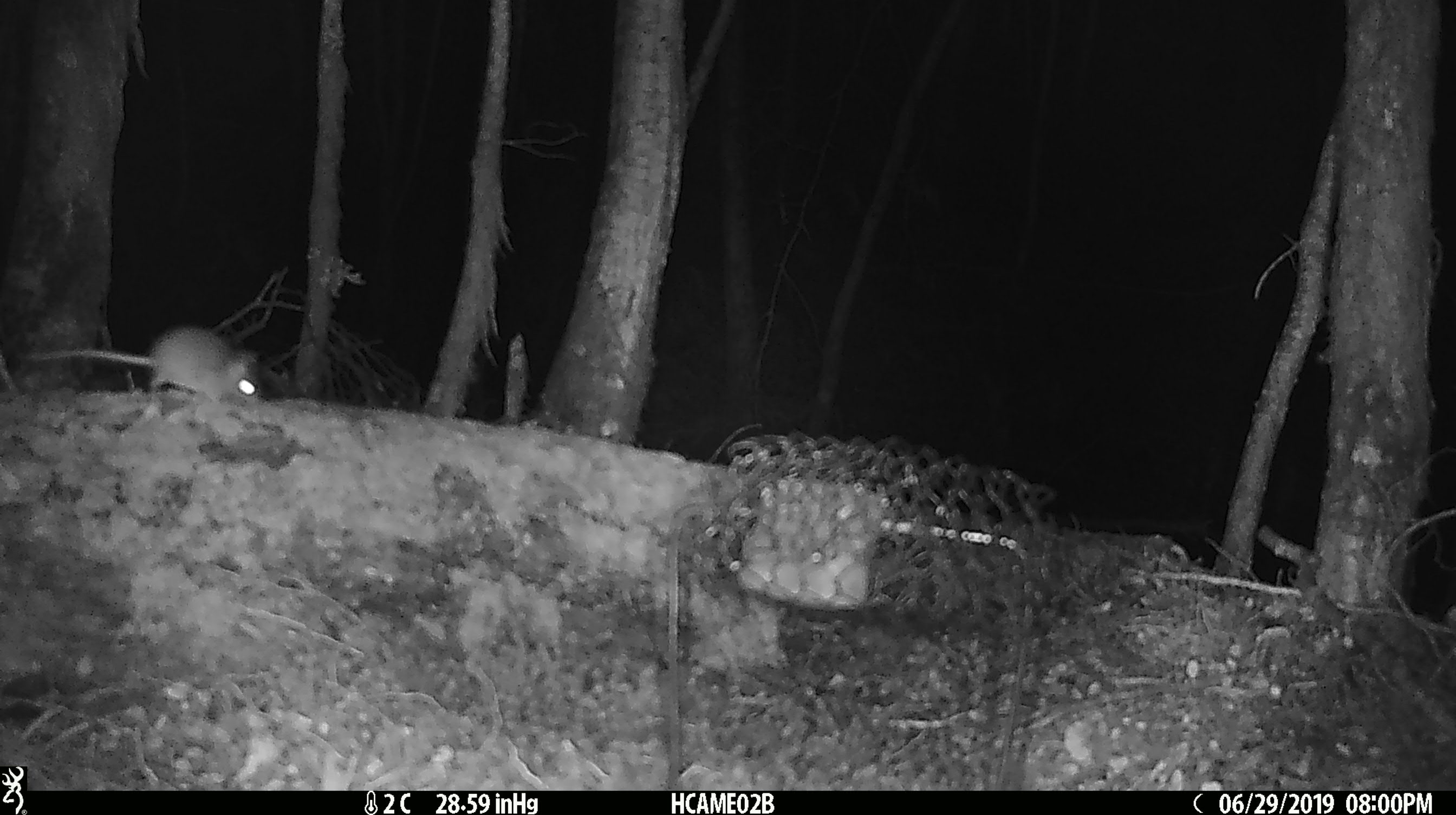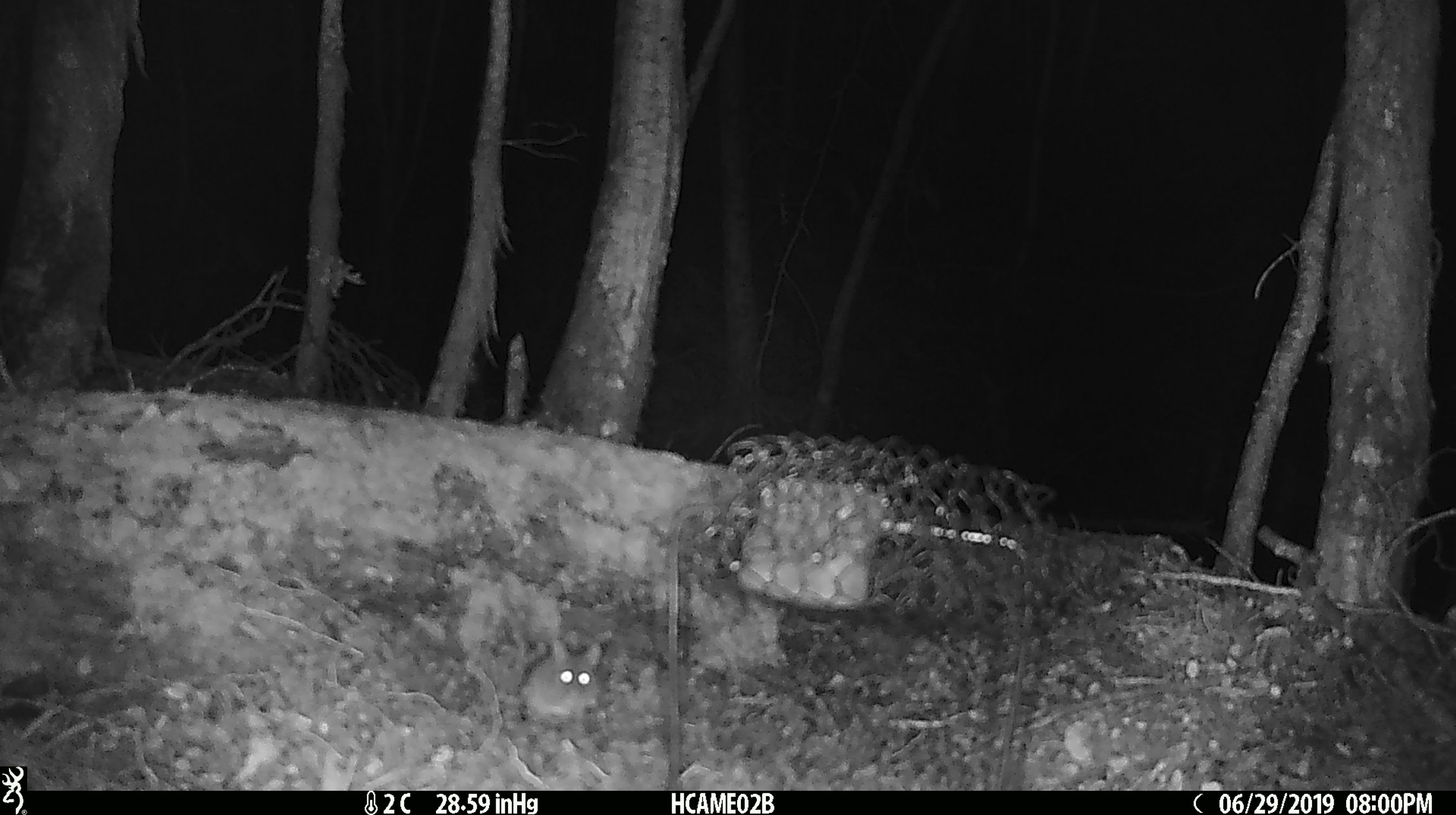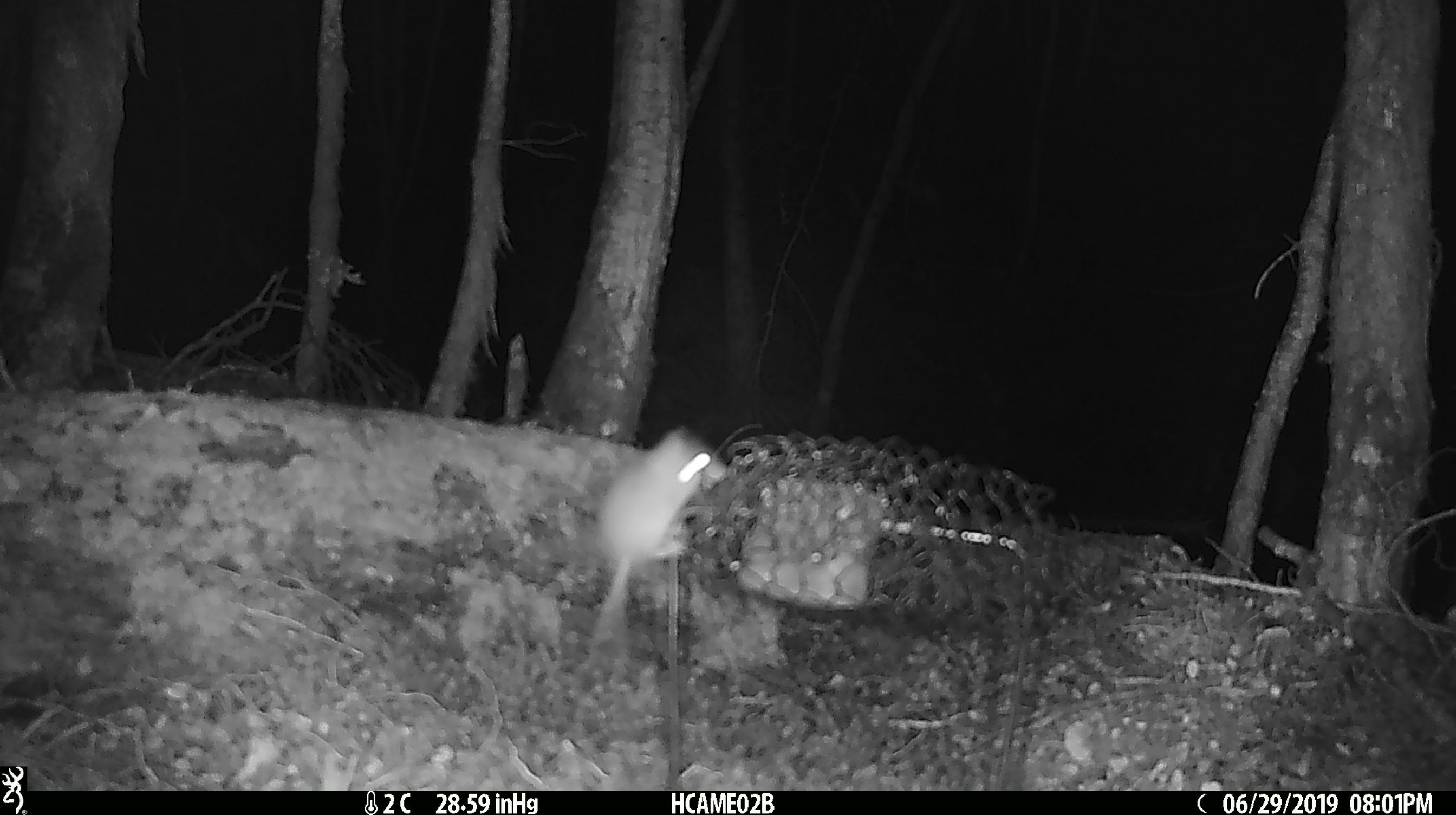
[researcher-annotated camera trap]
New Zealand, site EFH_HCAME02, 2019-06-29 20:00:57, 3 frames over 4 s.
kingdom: Animalia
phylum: Chordata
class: Mammalia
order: Rodentia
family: Muridae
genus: Mus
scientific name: Mus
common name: mouse